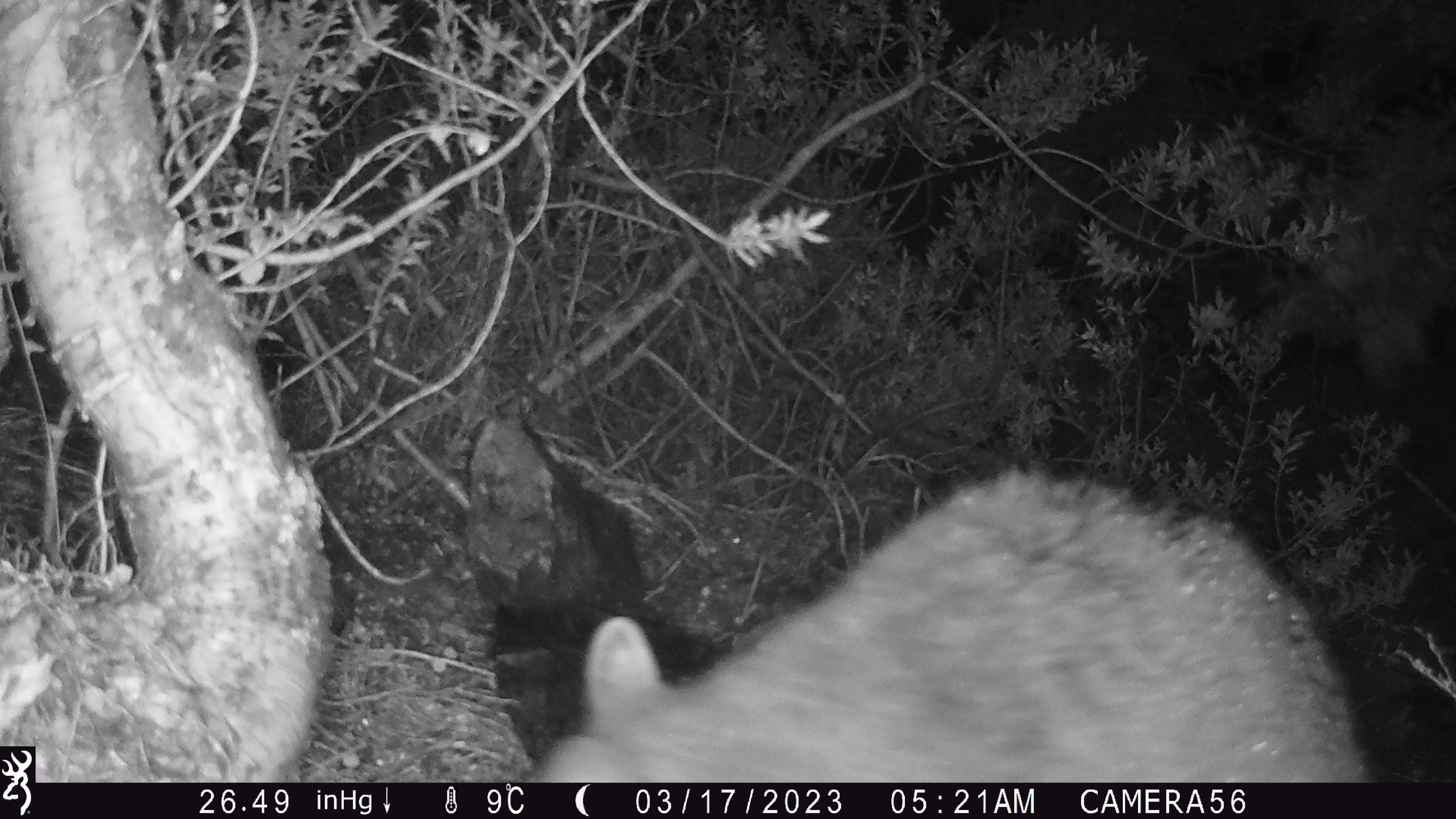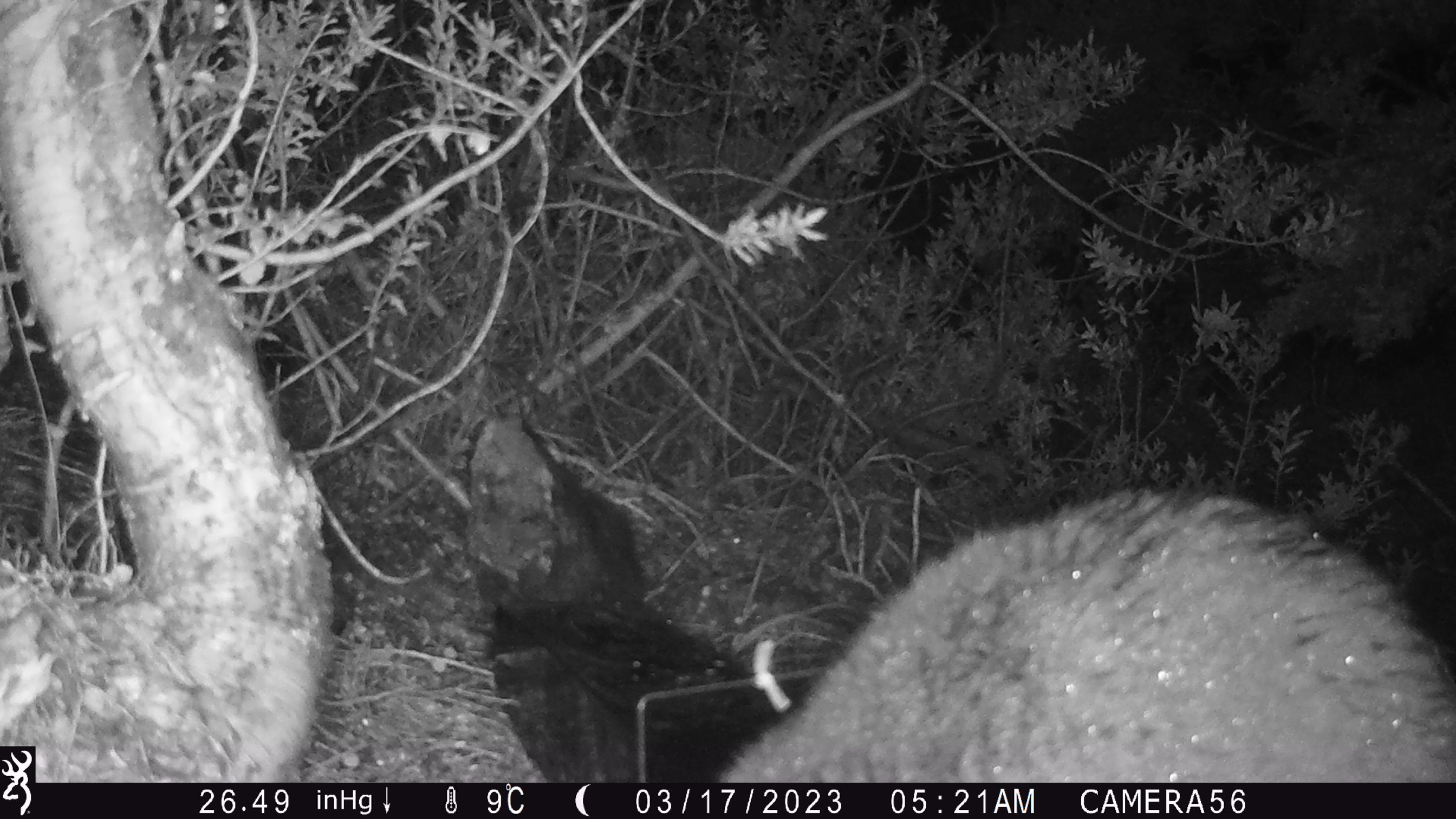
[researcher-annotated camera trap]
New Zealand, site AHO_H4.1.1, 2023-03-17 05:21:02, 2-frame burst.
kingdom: Animalia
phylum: Chordata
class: Mammalia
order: Carnivora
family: Mustelidae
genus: Mustela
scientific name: Mustela erminea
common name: stoat